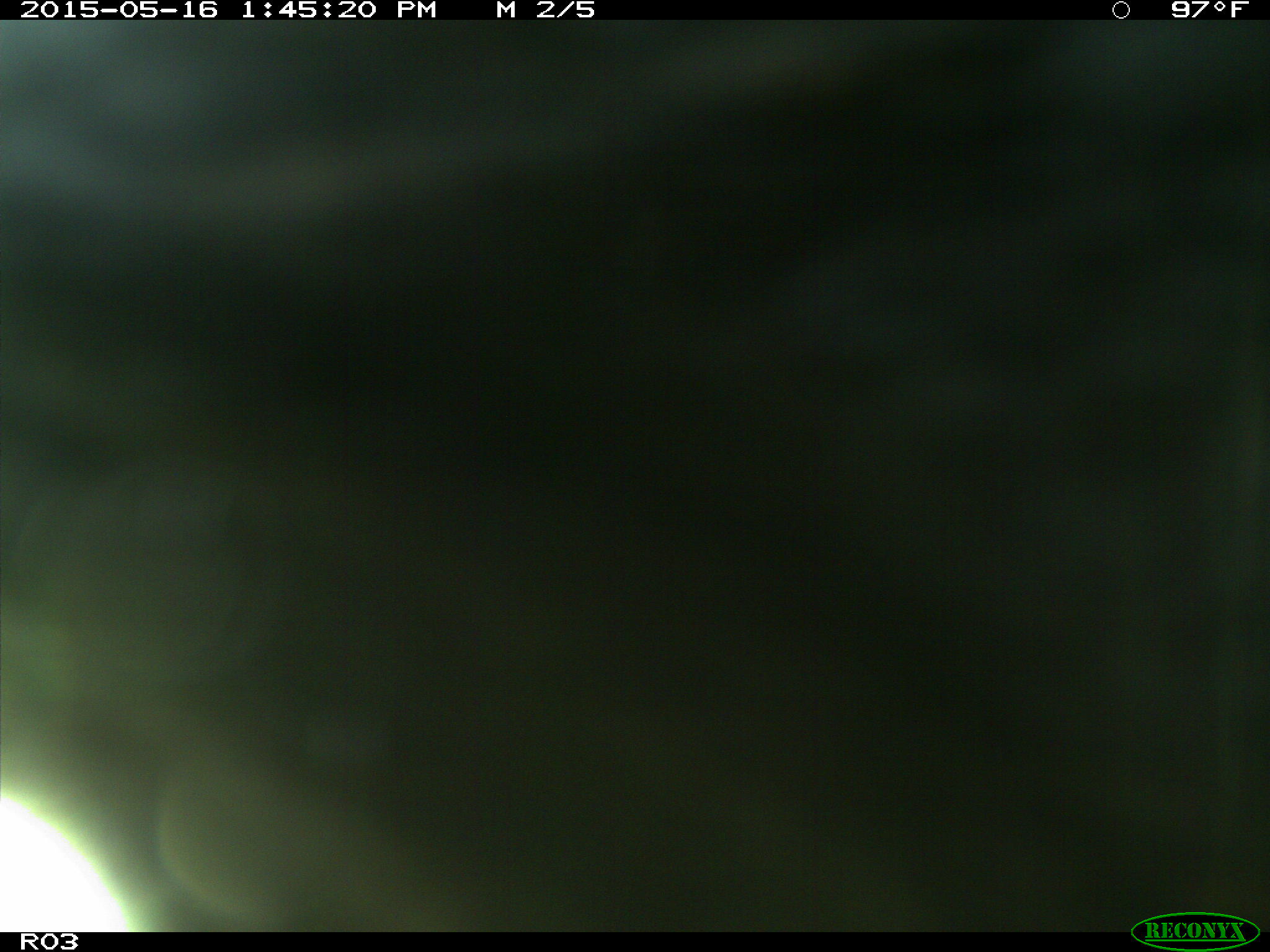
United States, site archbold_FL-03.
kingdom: Animalia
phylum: Chordata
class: Mammalia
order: Artiodactyla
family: Bovidae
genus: Bos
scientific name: Bos taurus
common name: domestic cow